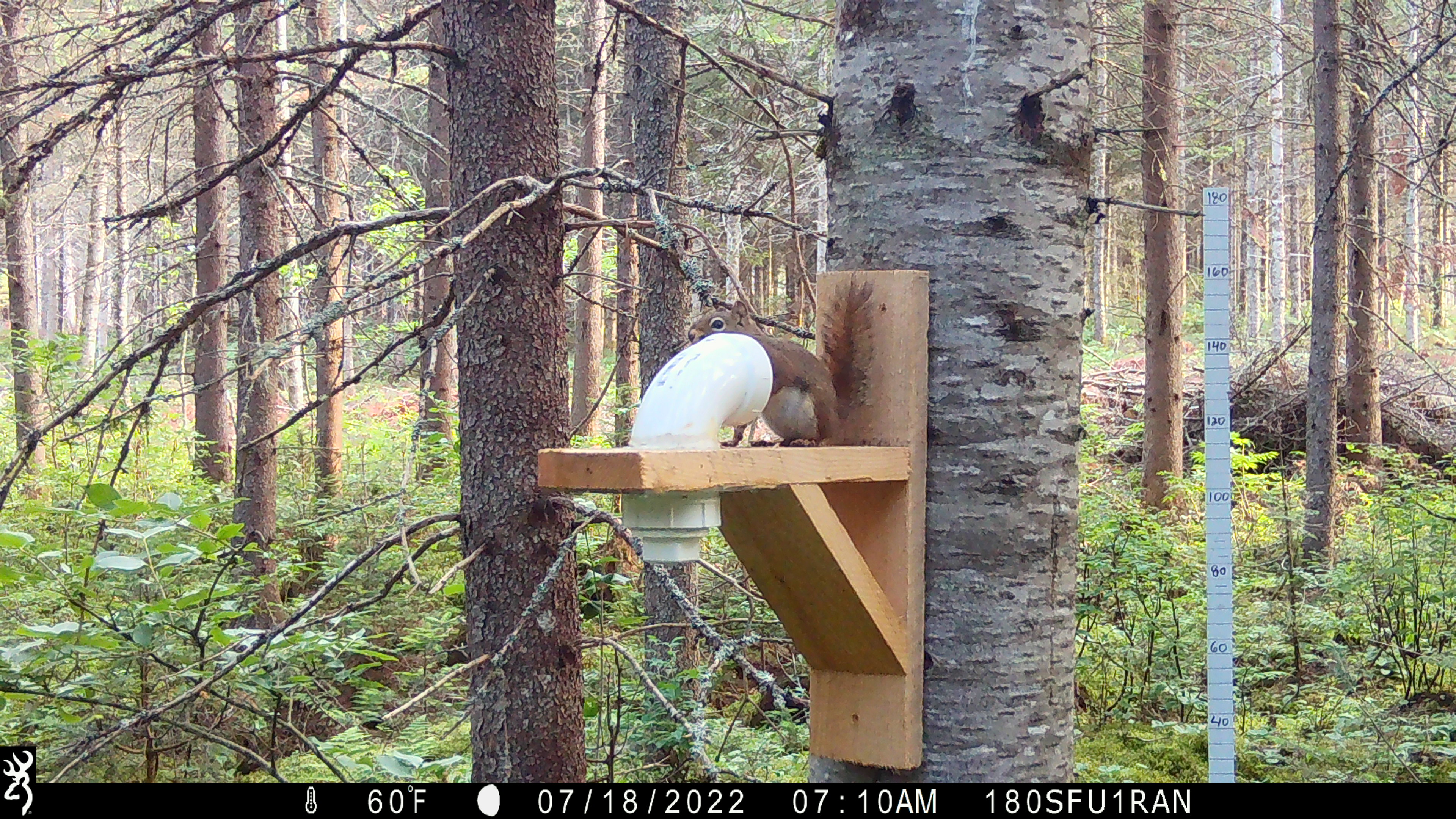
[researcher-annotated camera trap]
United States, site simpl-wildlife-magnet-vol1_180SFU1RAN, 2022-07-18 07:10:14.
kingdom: Animalia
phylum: Chordata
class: Mammalia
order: Rodentia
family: Sciuridae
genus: Tamiasciurus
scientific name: Tamiasciurus hudsonicus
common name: red squirrel